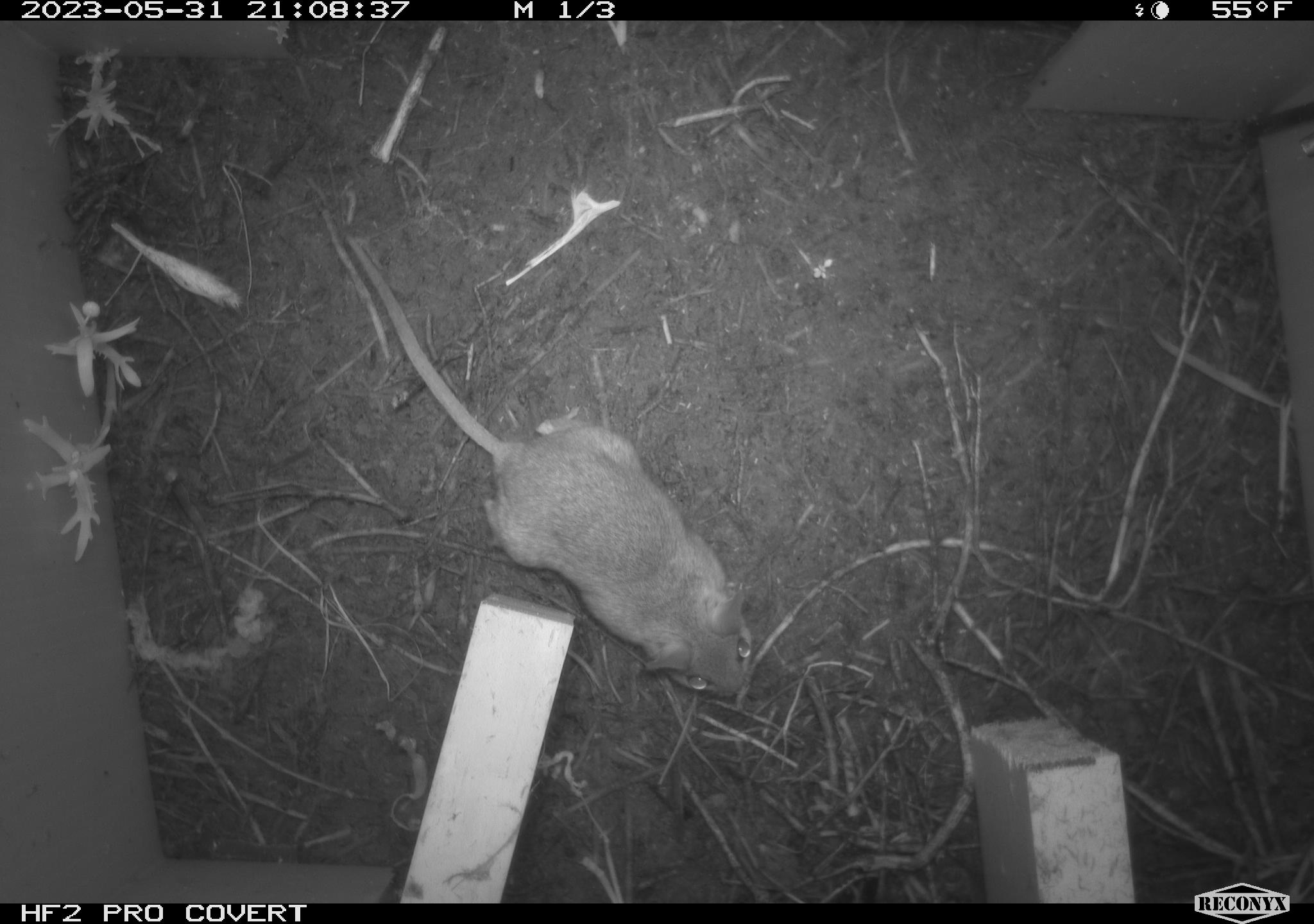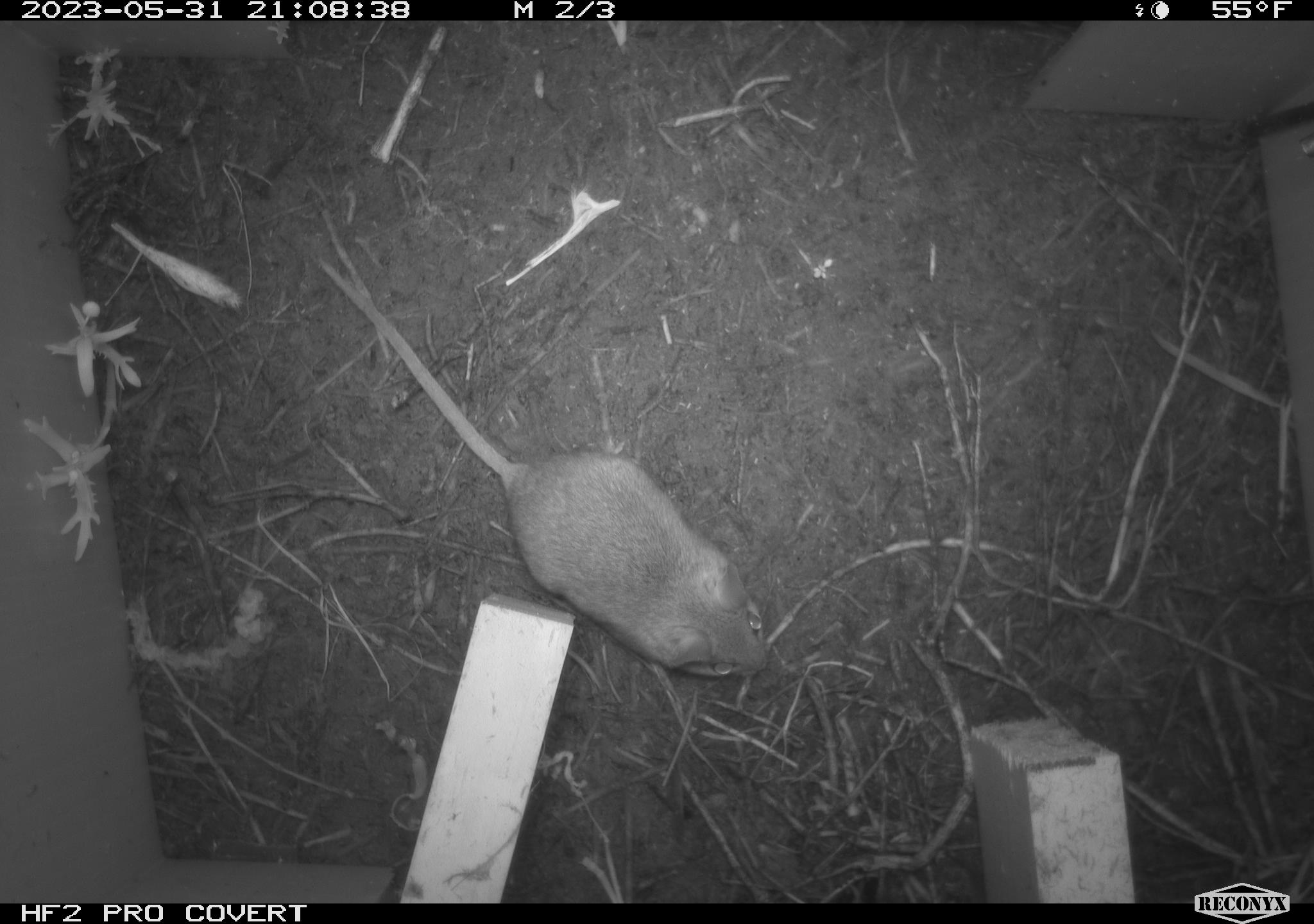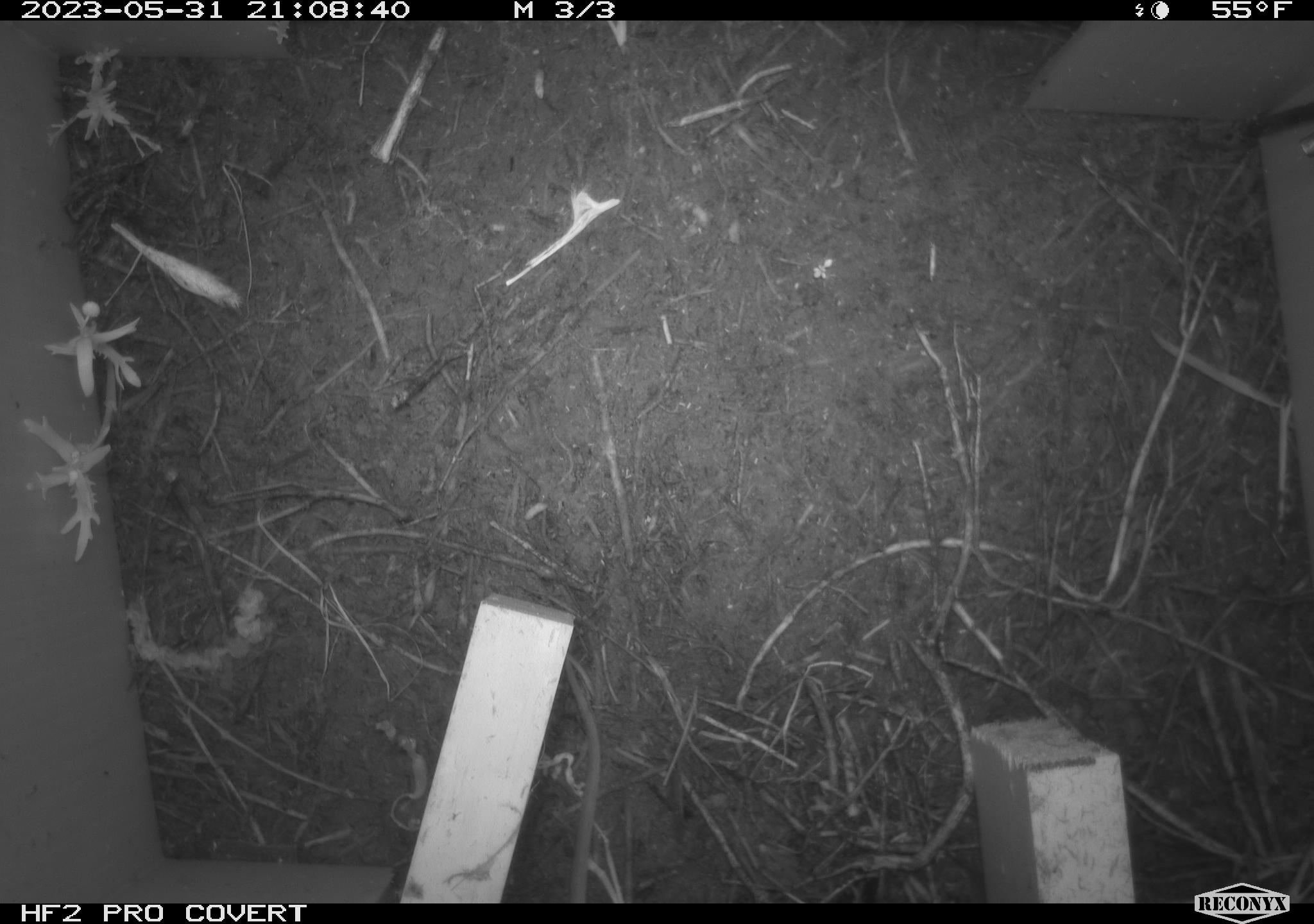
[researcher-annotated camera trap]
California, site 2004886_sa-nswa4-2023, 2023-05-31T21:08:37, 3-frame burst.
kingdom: Animalia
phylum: Chordata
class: Mammalia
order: Rodentia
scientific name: Rodentia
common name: mouse species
Mouse species (Rodentia).